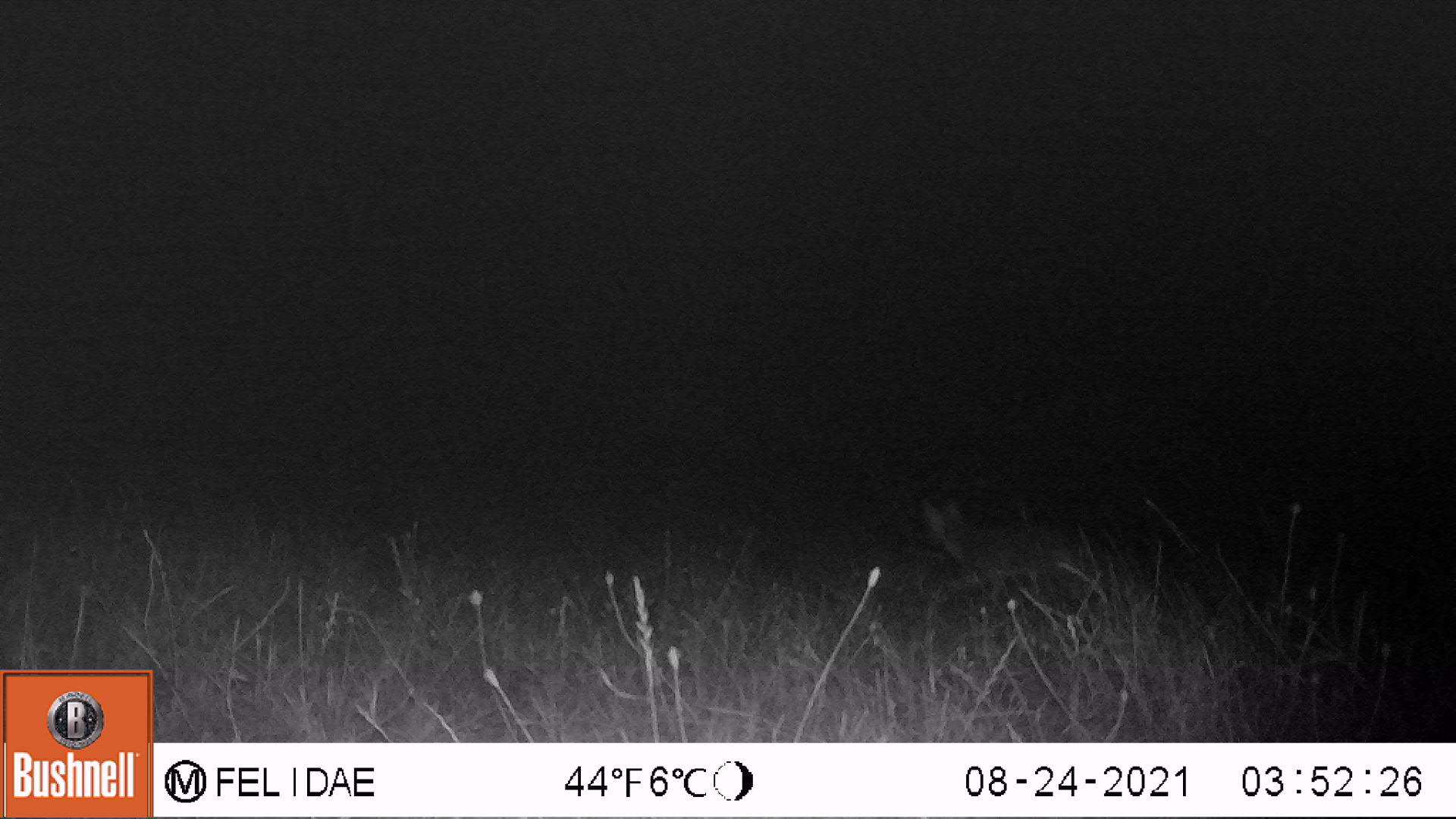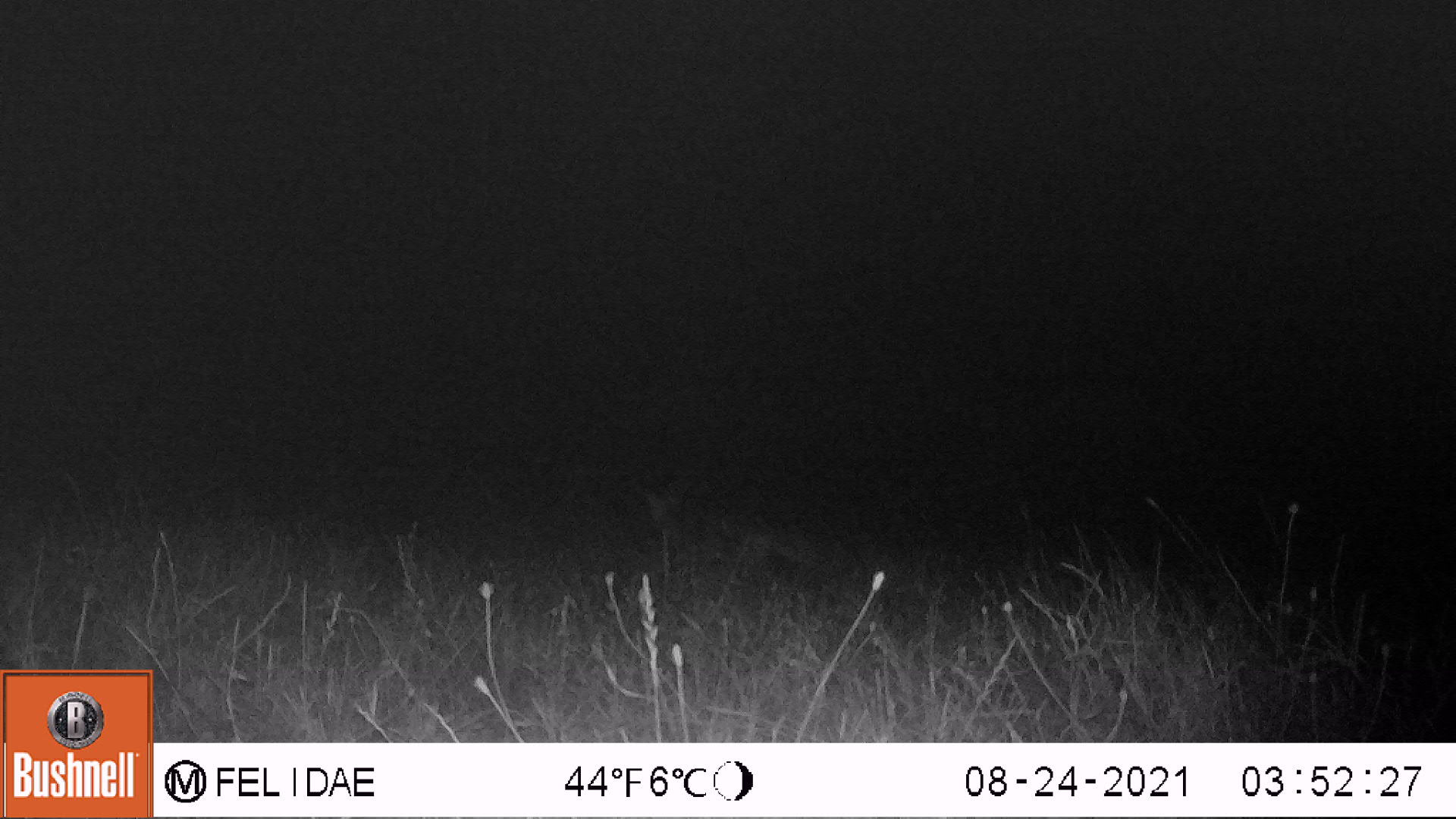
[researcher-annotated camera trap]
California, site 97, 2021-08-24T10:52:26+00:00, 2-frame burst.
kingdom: Animalia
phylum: Chordata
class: Mammalia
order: Carnivora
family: Canidae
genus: Urocyon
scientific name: Urocyon cinereoargenteus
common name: gray fox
Gray fox (Urocyon cinereoargenteus).